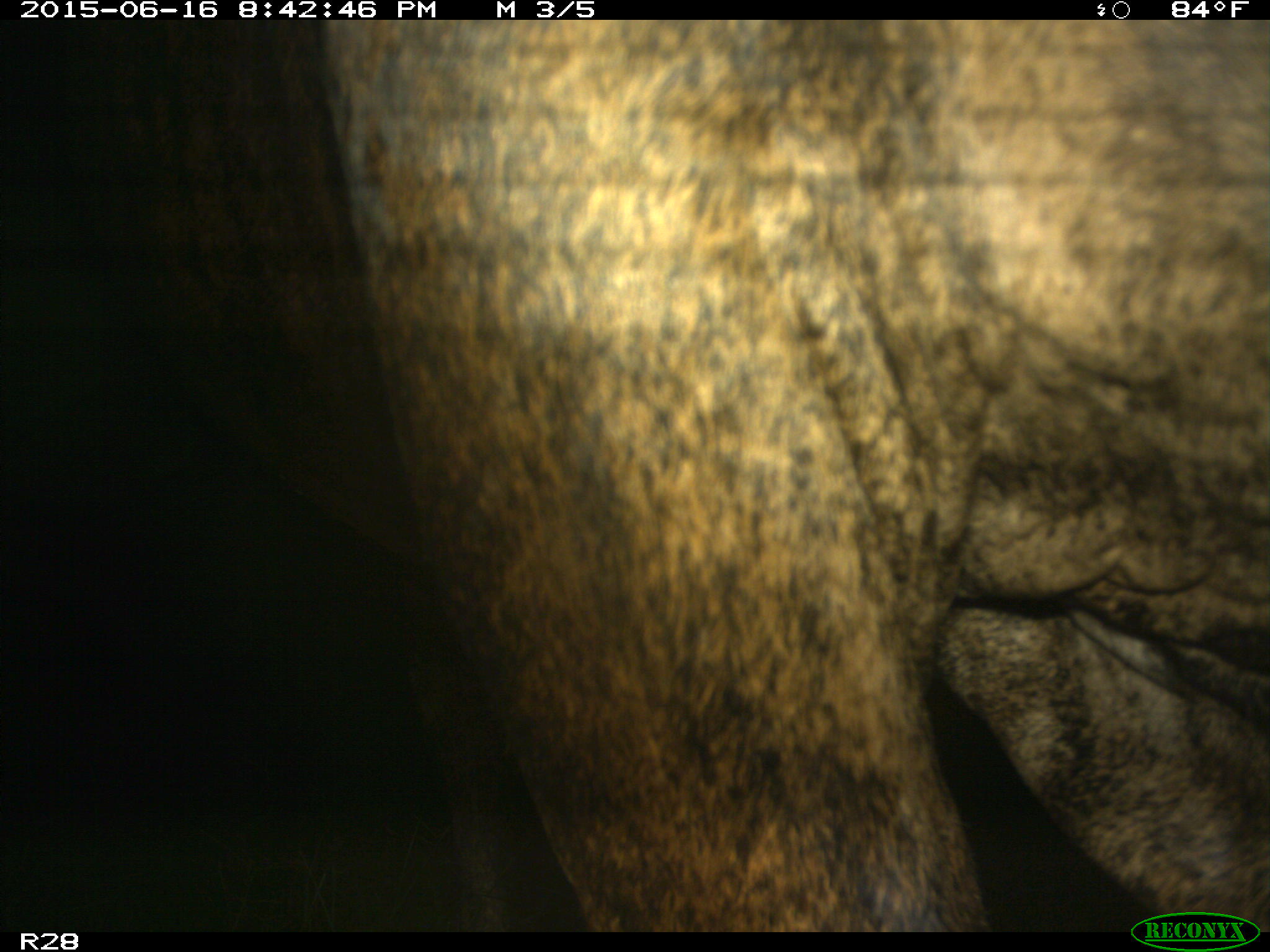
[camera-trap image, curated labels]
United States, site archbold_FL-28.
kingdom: Animalia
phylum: Chordata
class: Mammalia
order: Artiodactyla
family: Bovidae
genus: Bos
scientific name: Bos taurus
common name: domestic cow